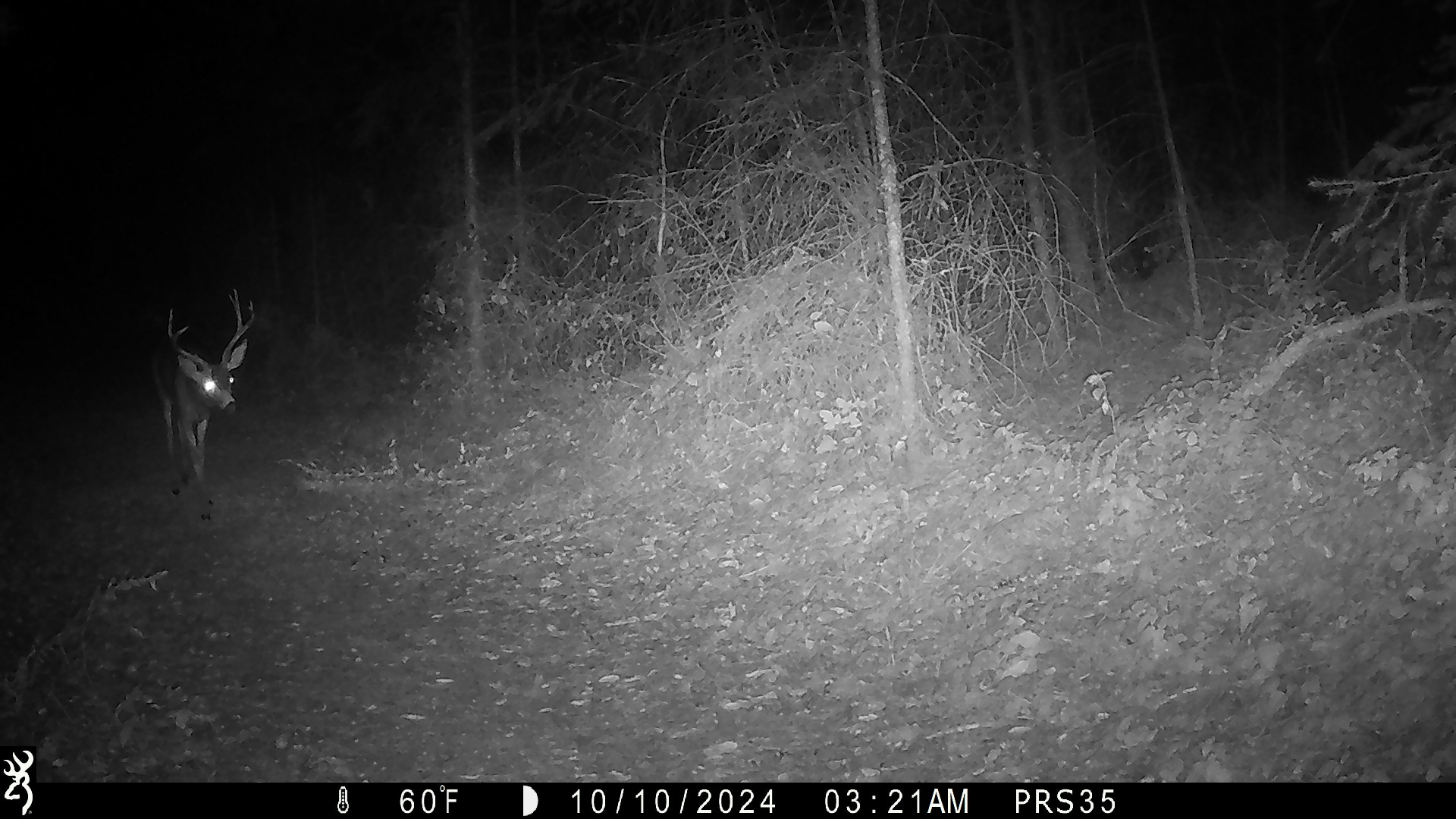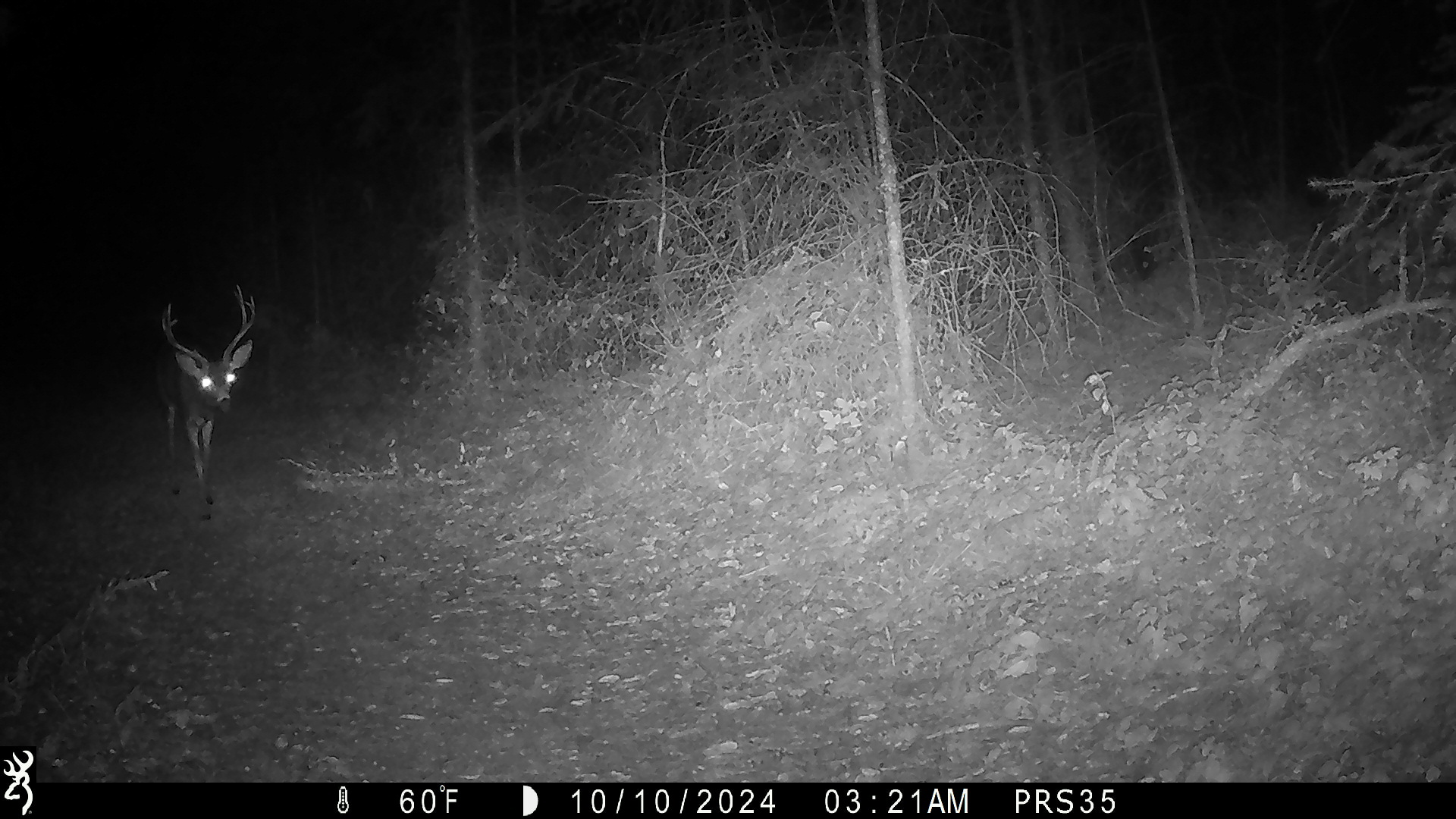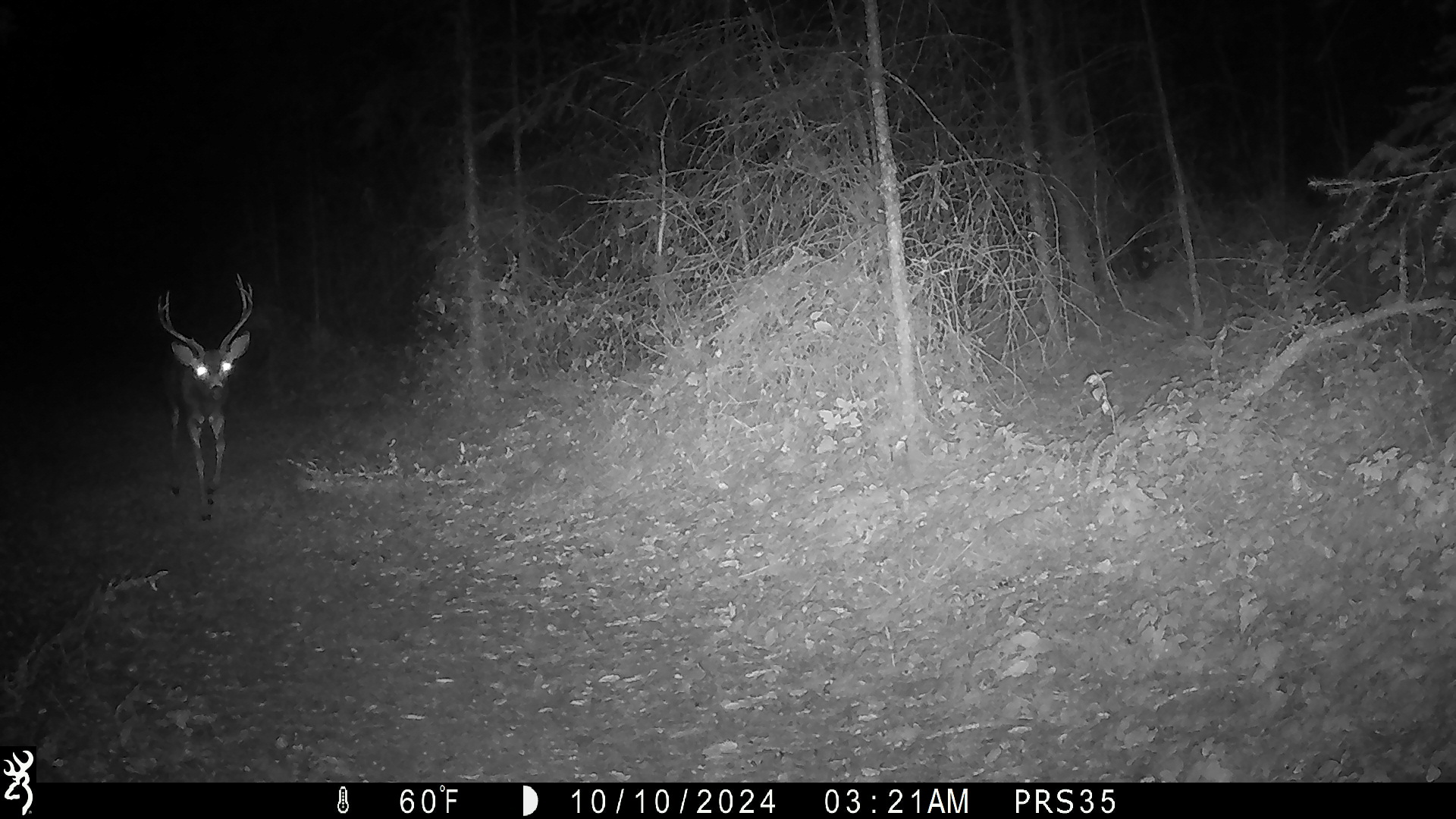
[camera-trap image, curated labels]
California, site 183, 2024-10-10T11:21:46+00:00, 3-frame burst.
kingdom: Animalia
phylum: Chordata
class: Mammalia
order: Artiodactyla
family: Cervidae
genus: Odocoileus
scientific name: Odocoileus hemionus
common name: mule deer